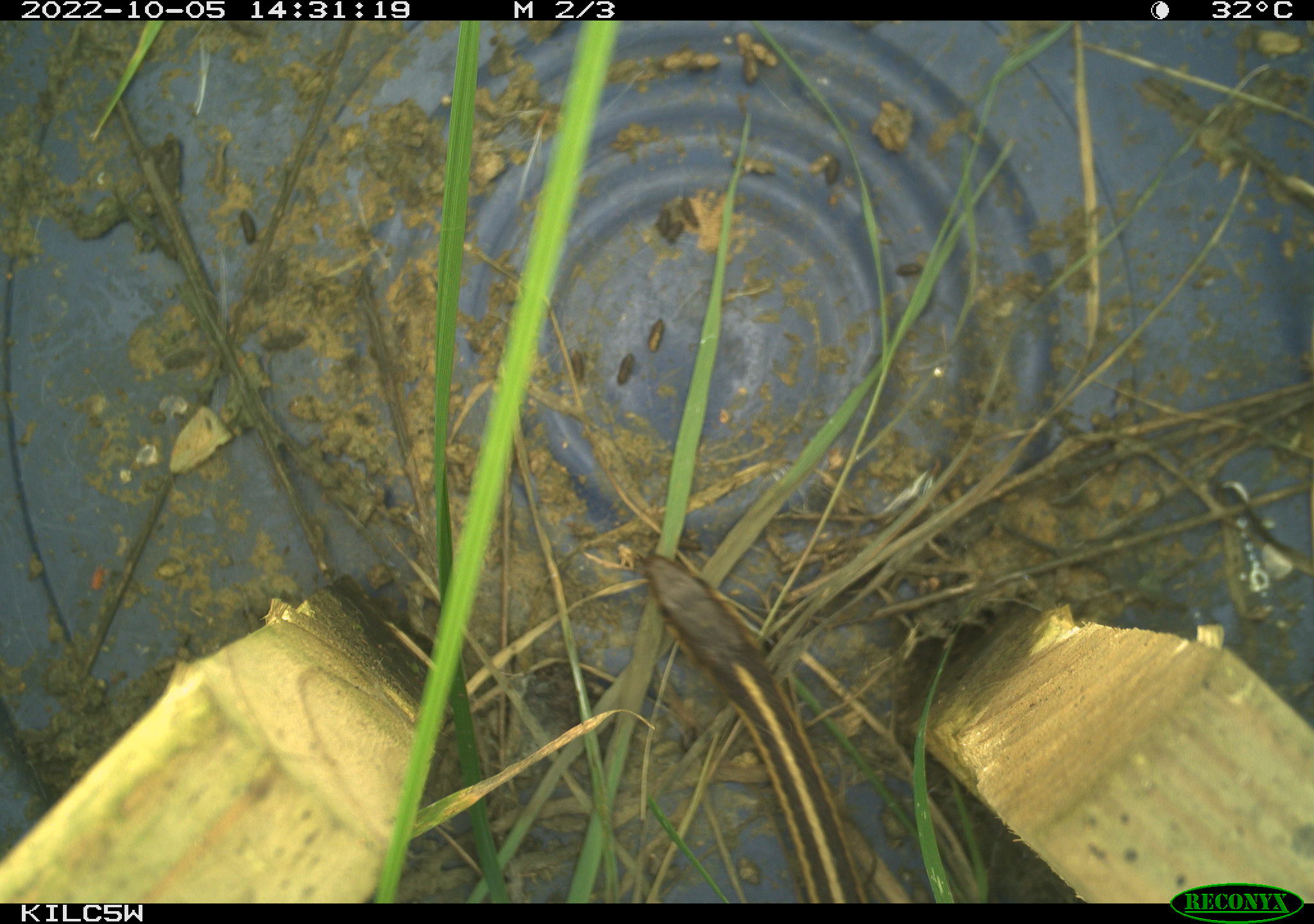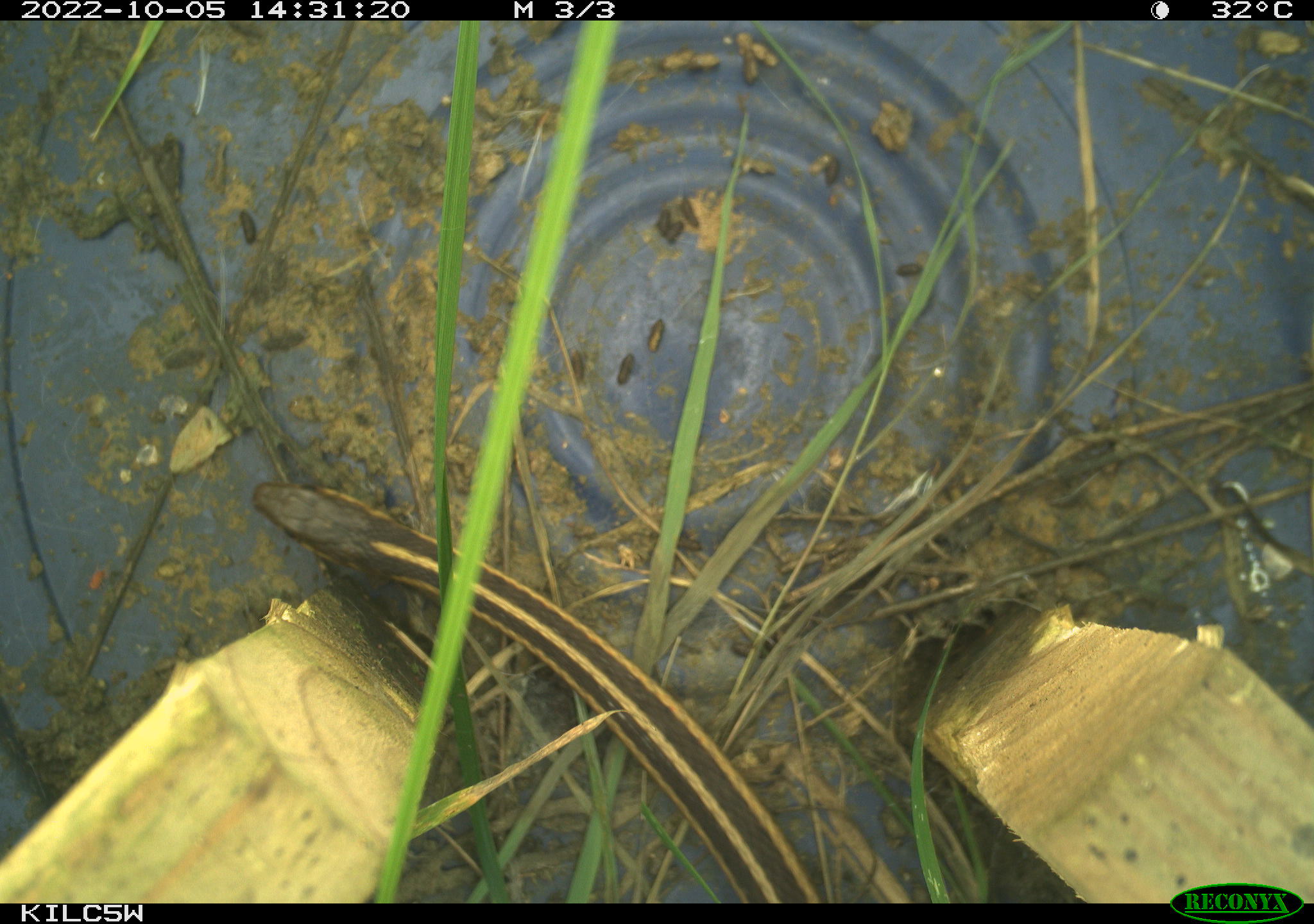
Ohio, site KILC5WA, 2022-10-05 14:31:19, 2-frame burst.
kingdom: Animalia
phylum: Chordata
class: Reptilia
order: Squamata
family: Colubridae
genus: Thamnophis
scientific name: Thamnophis sirtalis sirtalis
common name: eastern gartersnake